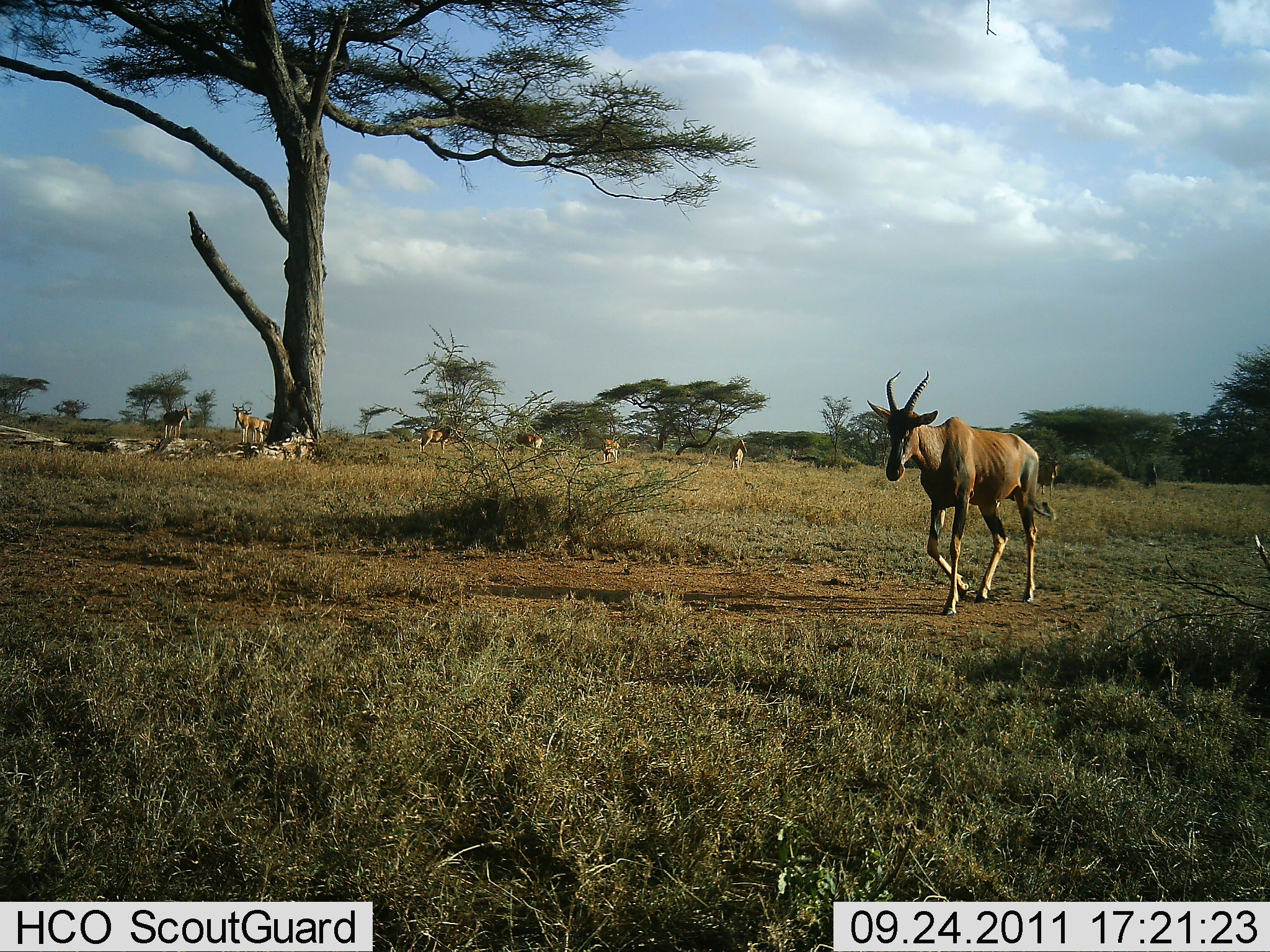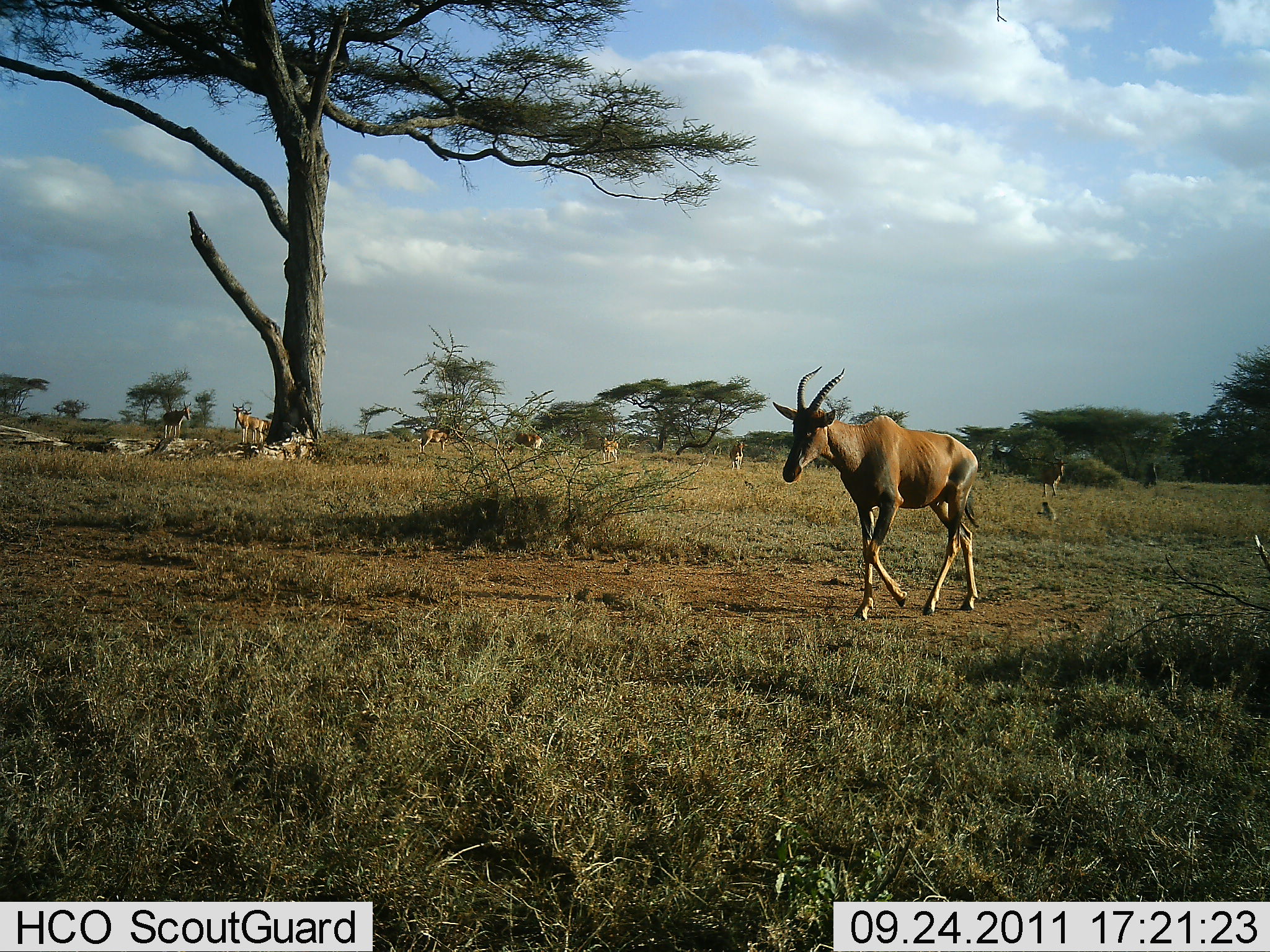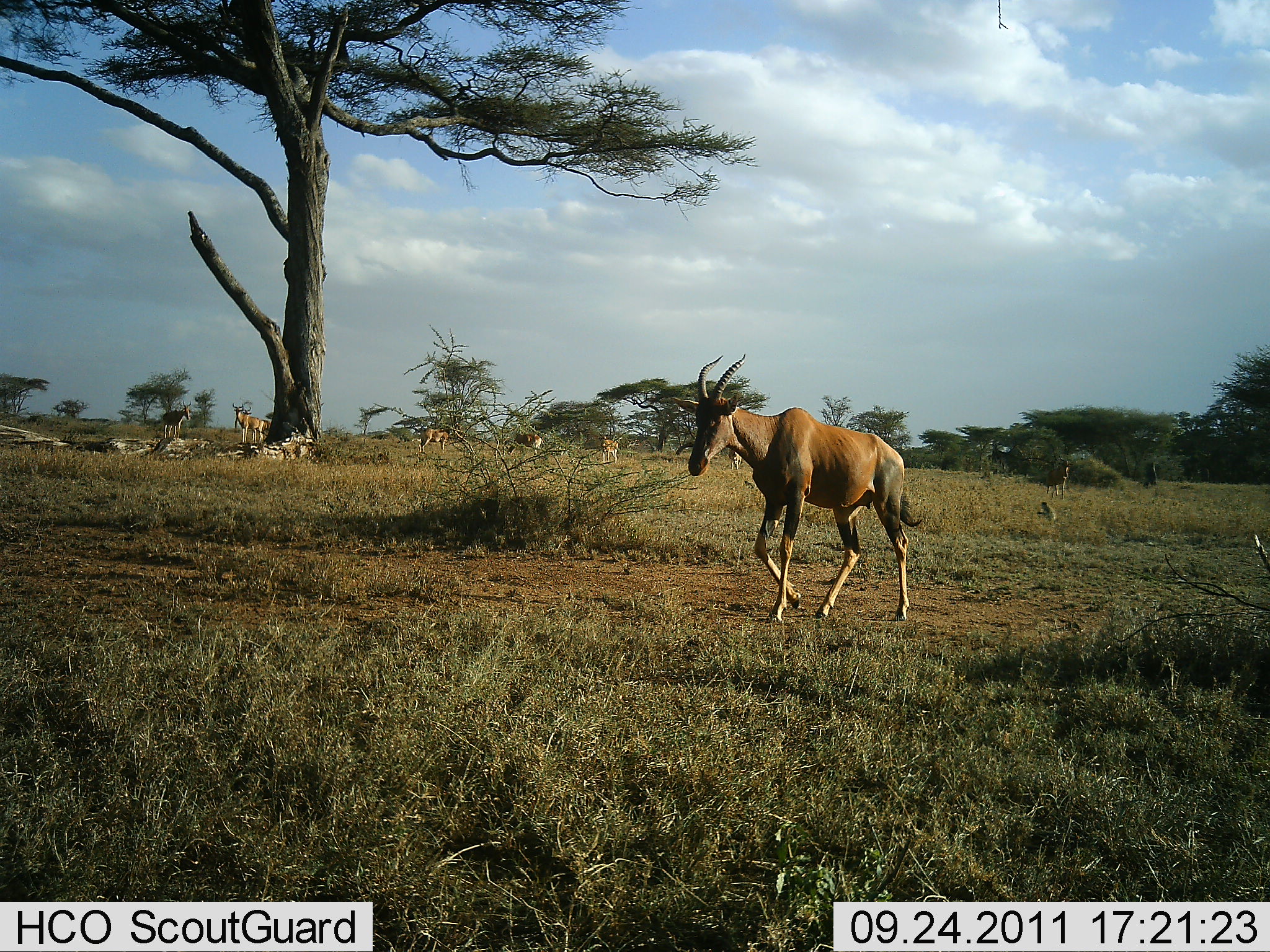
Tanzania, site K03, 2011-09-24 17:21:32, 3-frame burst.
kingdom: Animalia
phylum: Chordata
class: Mammalia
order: Artiodactyla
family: Bovidae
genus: Damaliscus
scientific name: Damaliscus lunatus jimela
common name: topi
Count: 1.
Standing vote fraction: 42%.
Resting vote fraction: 0%.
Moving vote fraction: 83%.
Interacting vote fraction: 0%.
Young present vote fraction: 0%.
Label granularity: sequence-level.